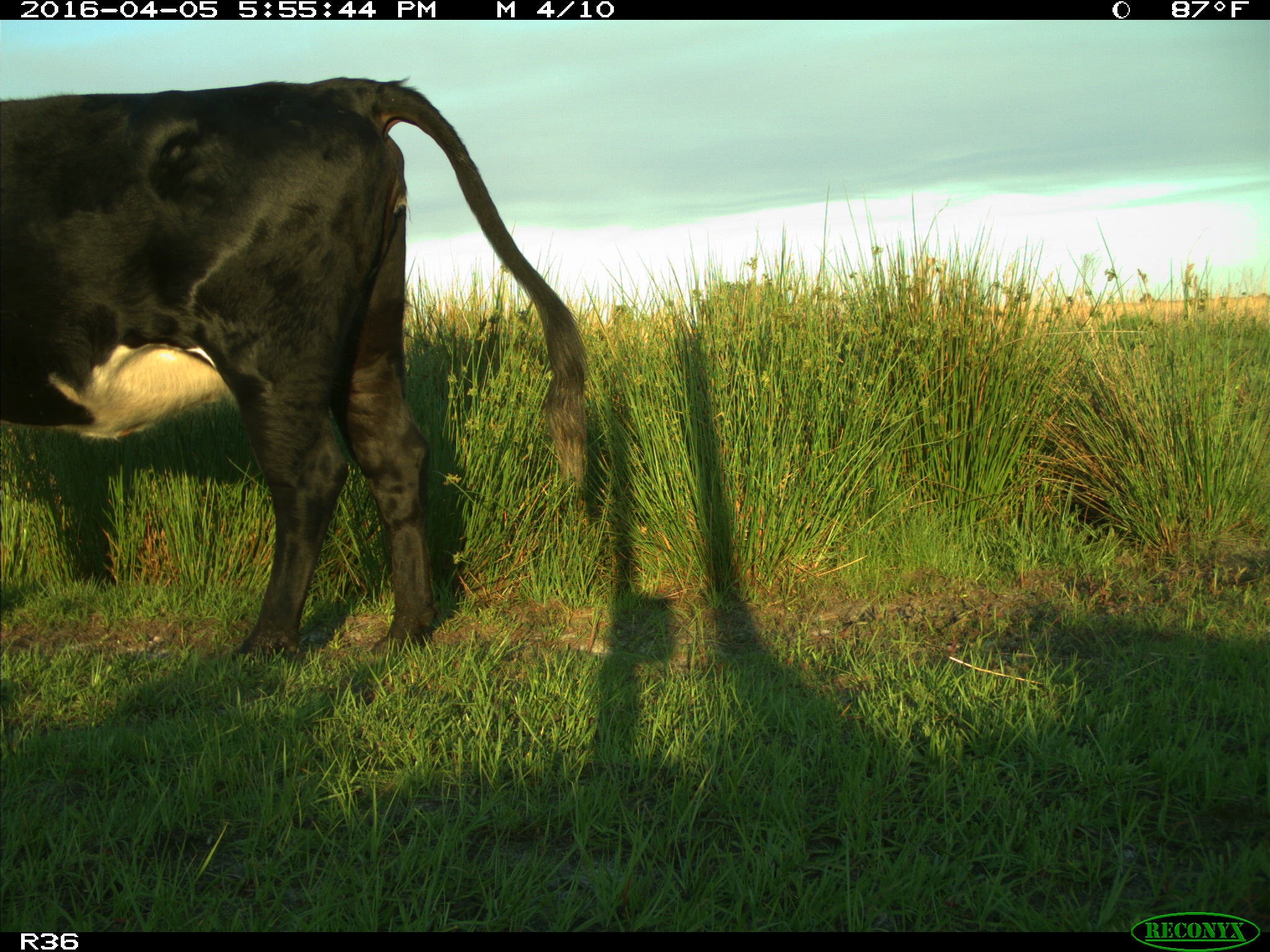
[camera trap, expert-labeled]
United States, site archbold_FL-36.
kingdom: Animalia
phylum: Chordata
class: Mammalia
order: Artiodactyla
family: Bovidae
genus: Bos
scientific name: Bos taurus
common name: domestic cow